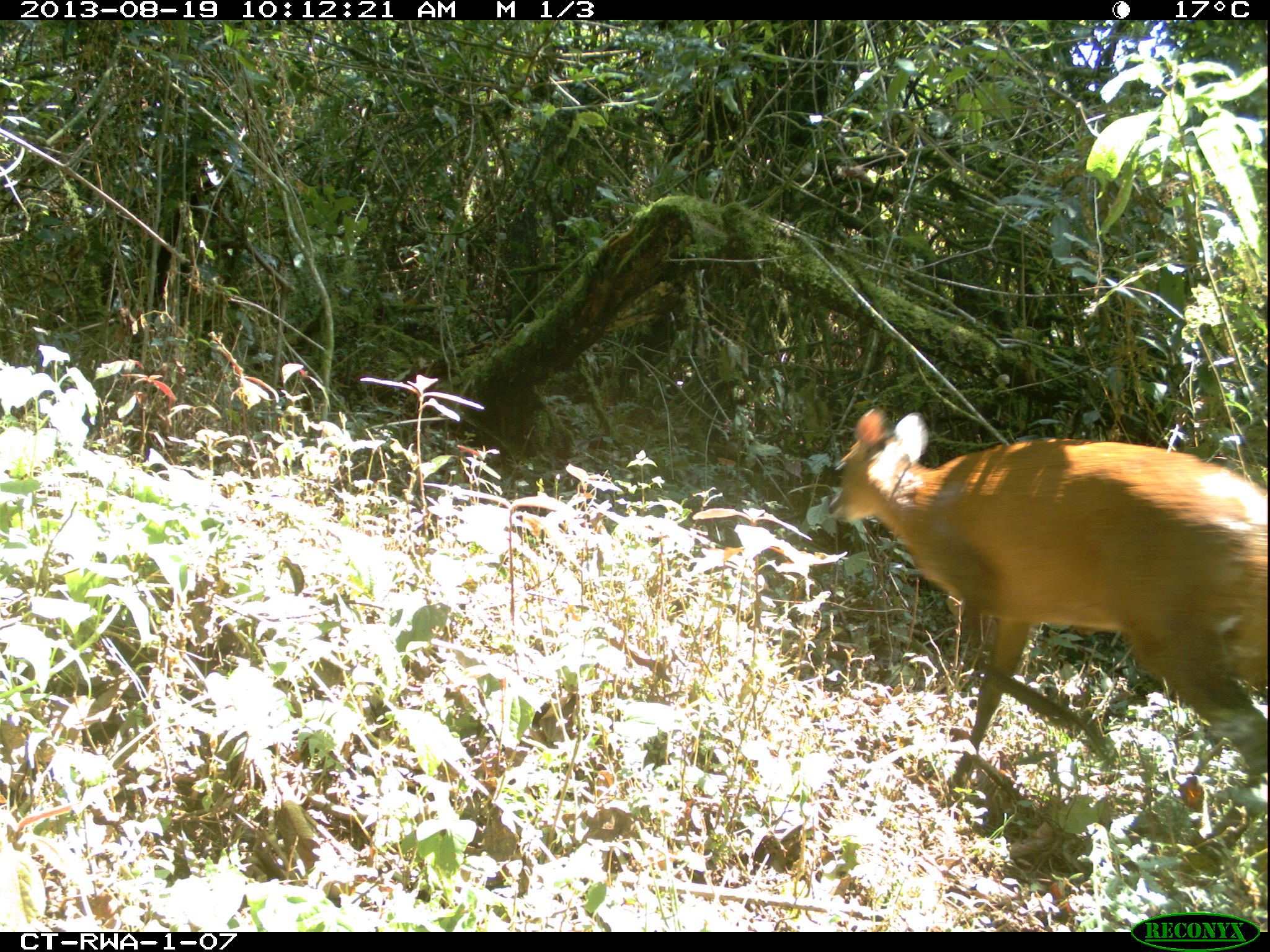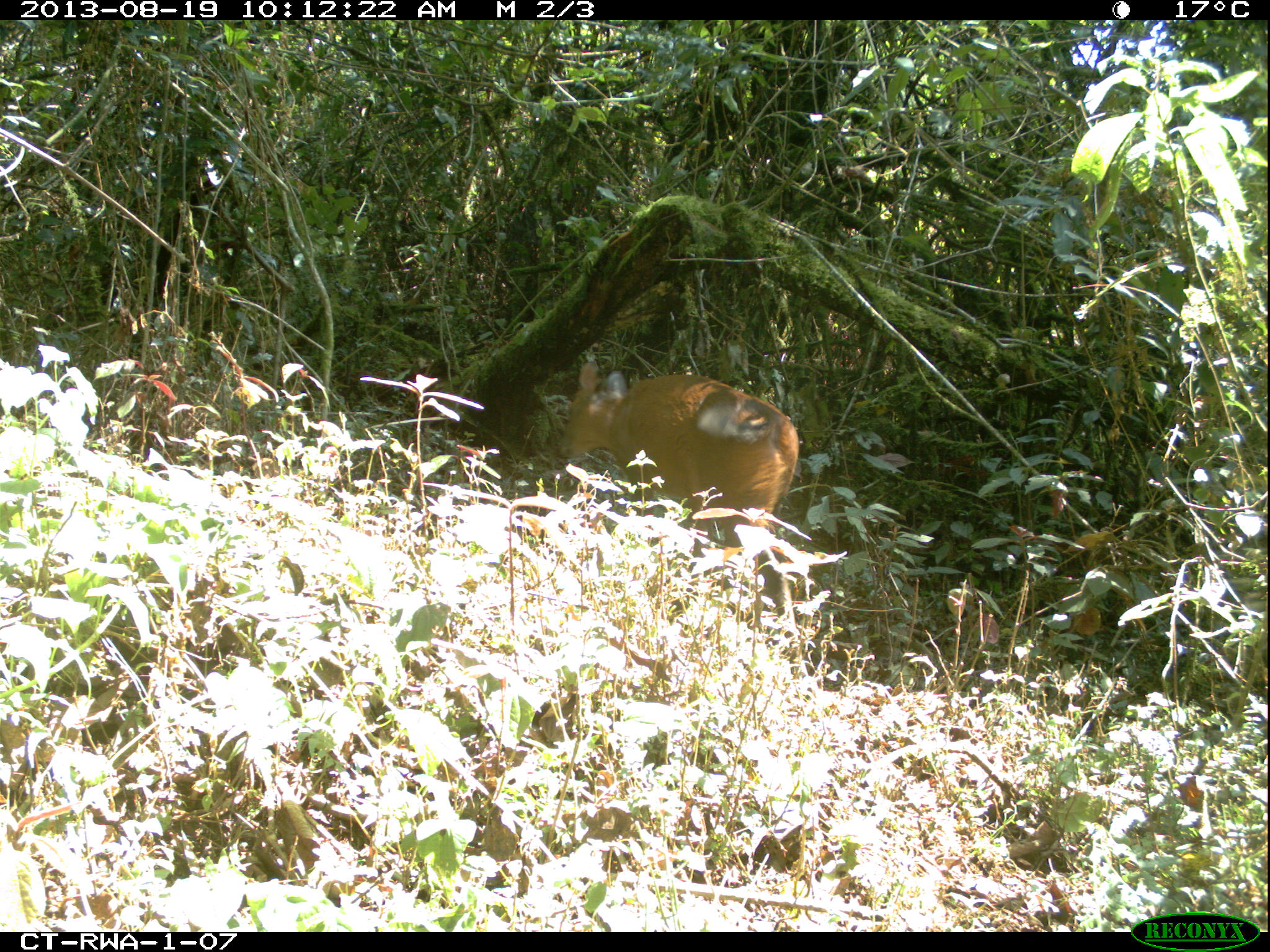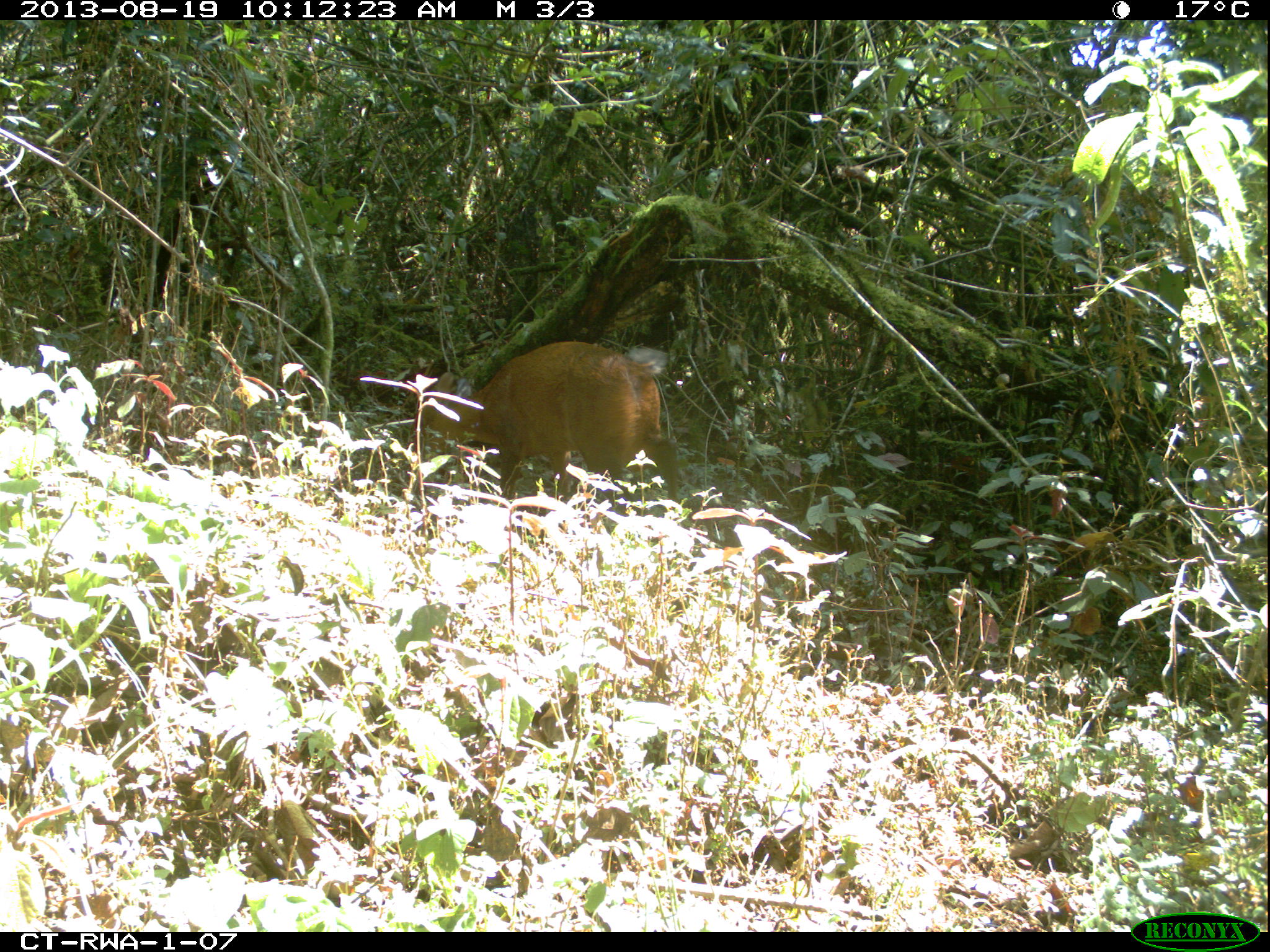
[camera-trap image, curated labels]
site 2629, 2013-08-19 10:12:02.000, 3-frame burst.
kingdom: Animalia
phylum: Chordata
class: Mammalia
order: Artiodactyla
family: Bovidae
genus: Cephalophus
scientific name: Cephalophus nigrifrons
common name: black-fronted duiker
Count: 1.